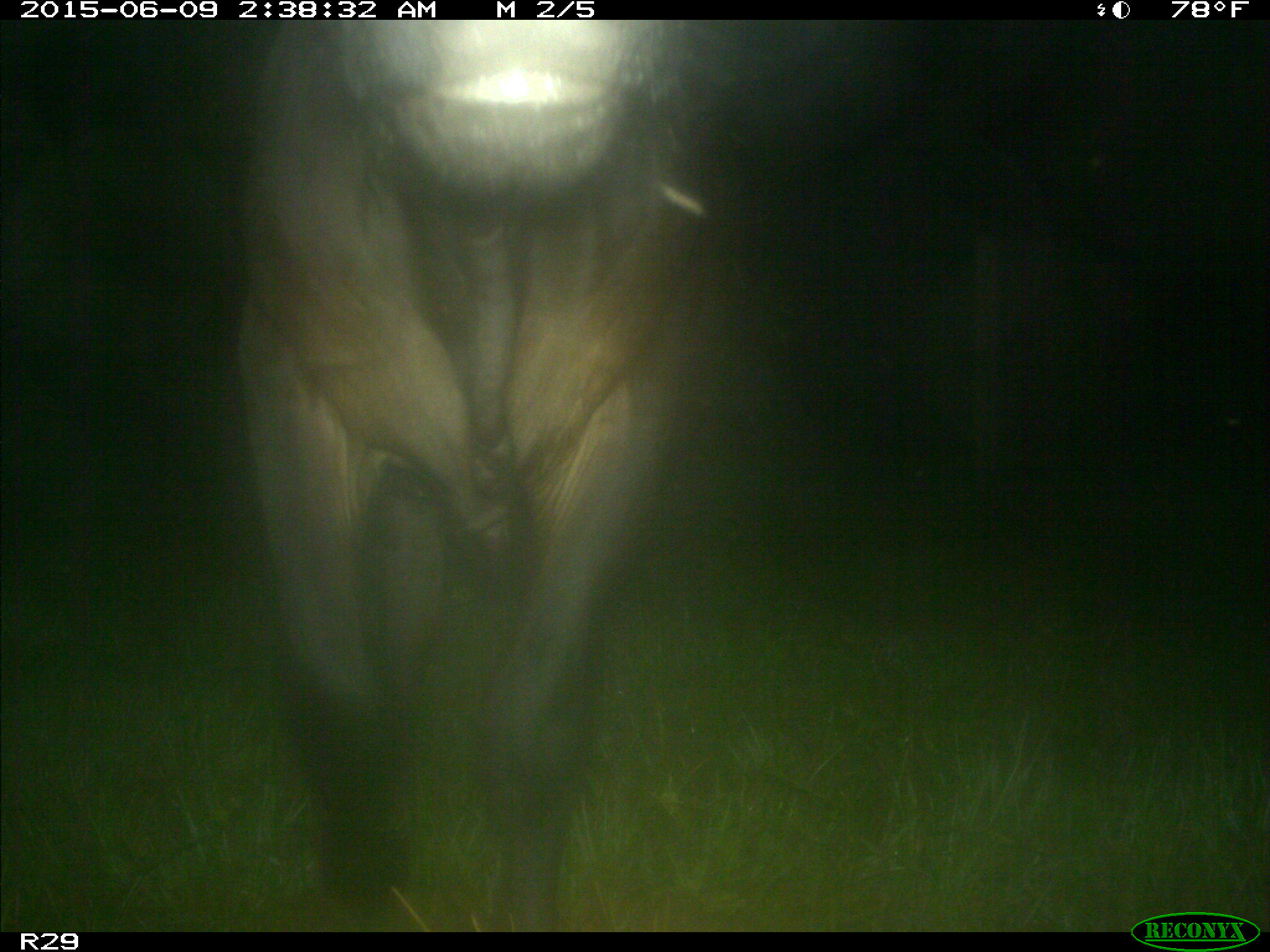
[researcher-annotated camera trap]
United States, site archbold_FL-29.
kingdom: Animalia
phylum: Chordata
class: Mammalia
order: Artiodactyla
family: Bovidae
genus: Bos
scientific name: Bos taurus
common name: domestic cow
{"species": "Bos taurus (domestic cow)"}